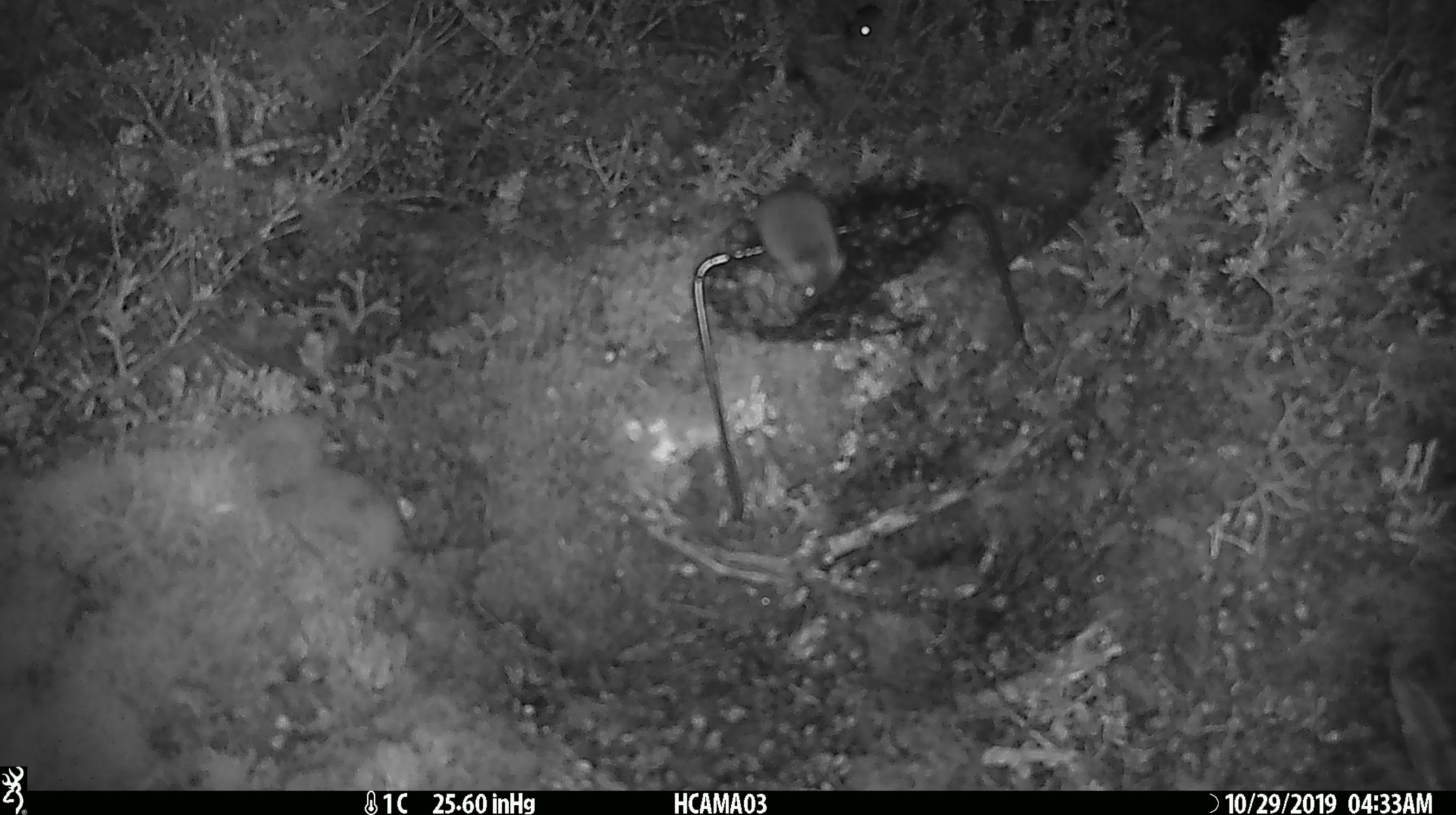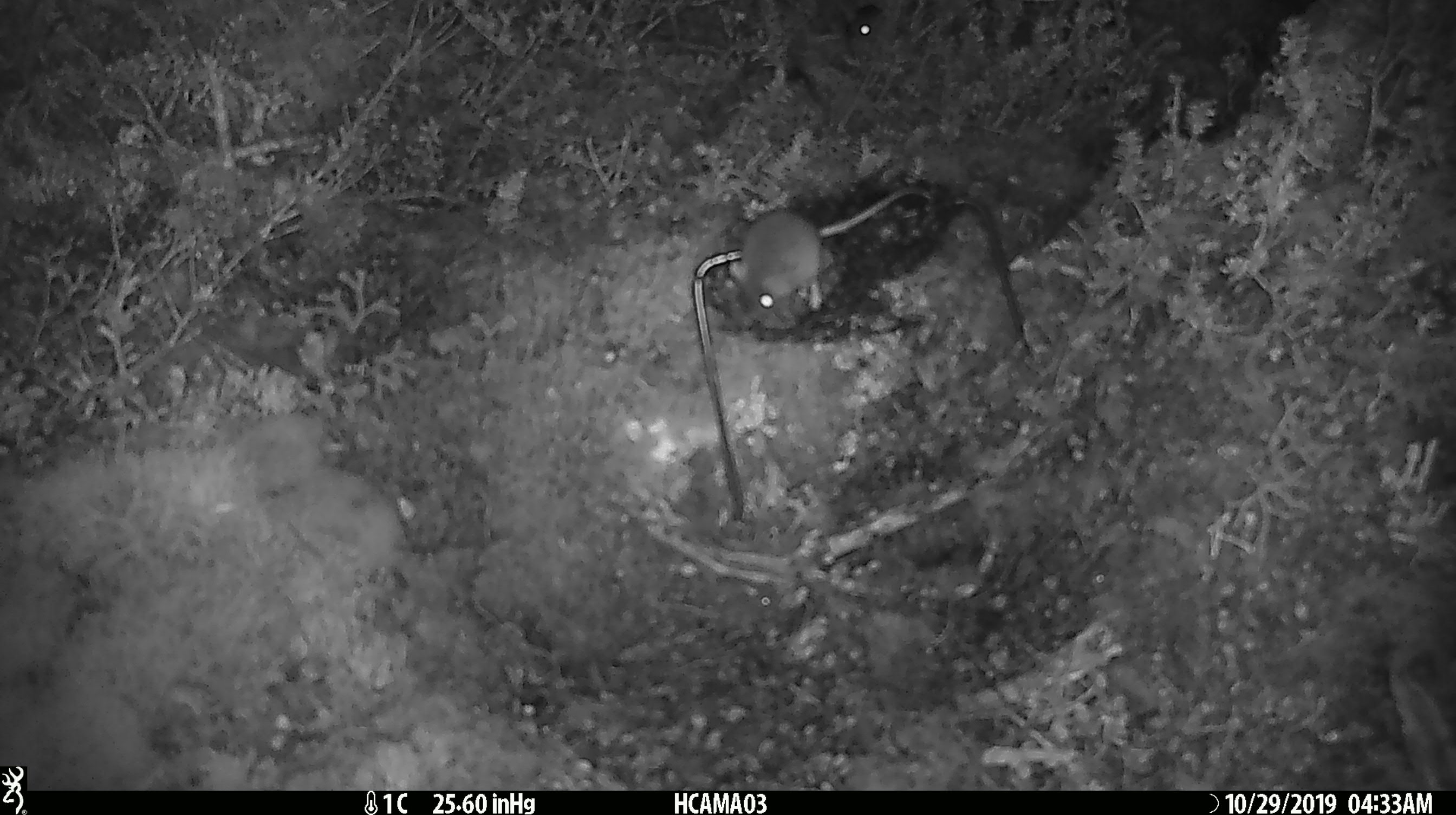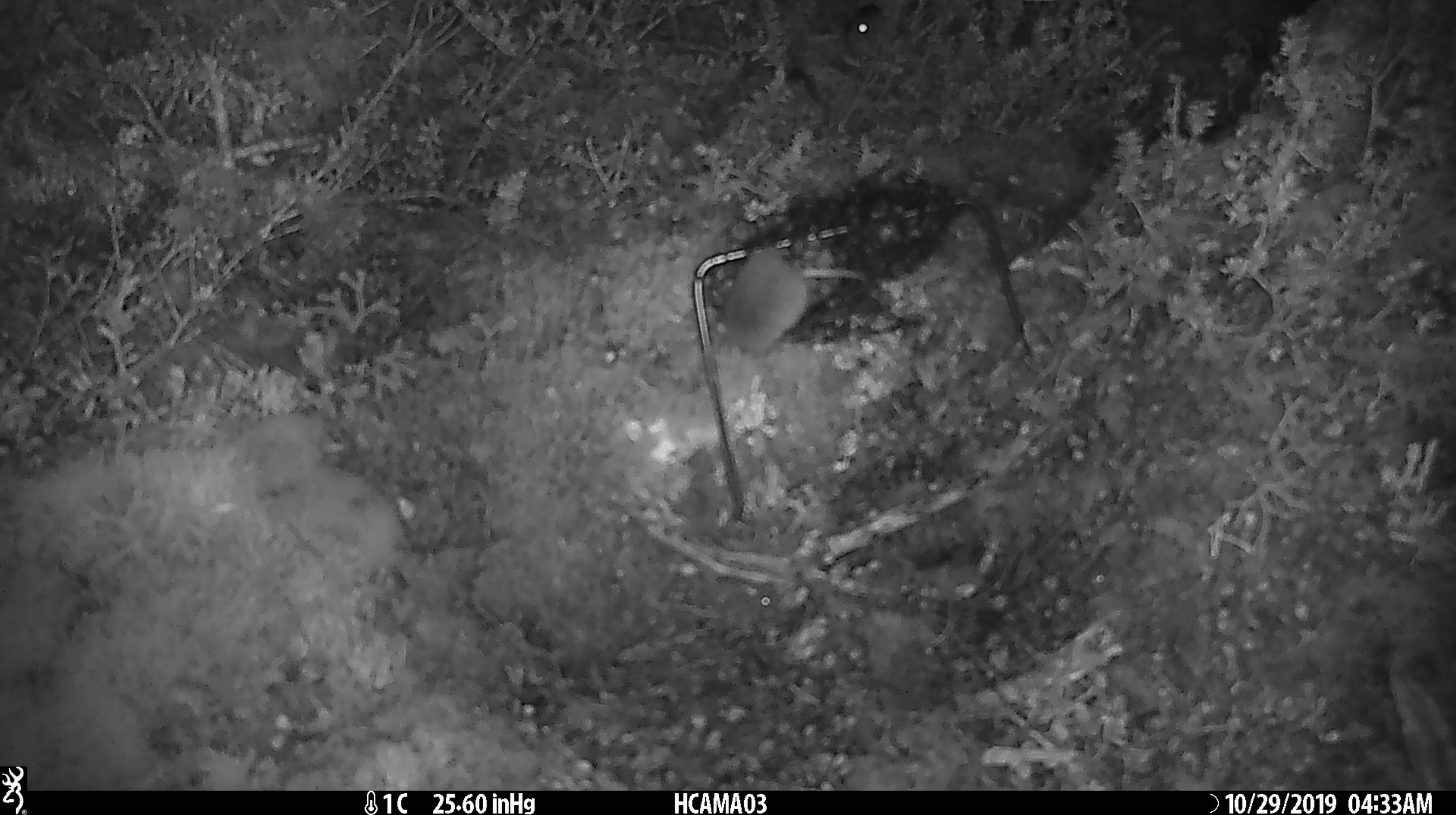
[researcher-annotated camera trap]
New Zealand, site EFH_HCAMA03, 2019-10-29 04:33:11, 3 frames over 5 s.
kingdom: Animalia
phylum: Chordata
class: Mammalia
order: Rodentia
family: Muridae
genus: Mus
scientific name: Mus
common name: mouse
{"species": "mouse (Mus)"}